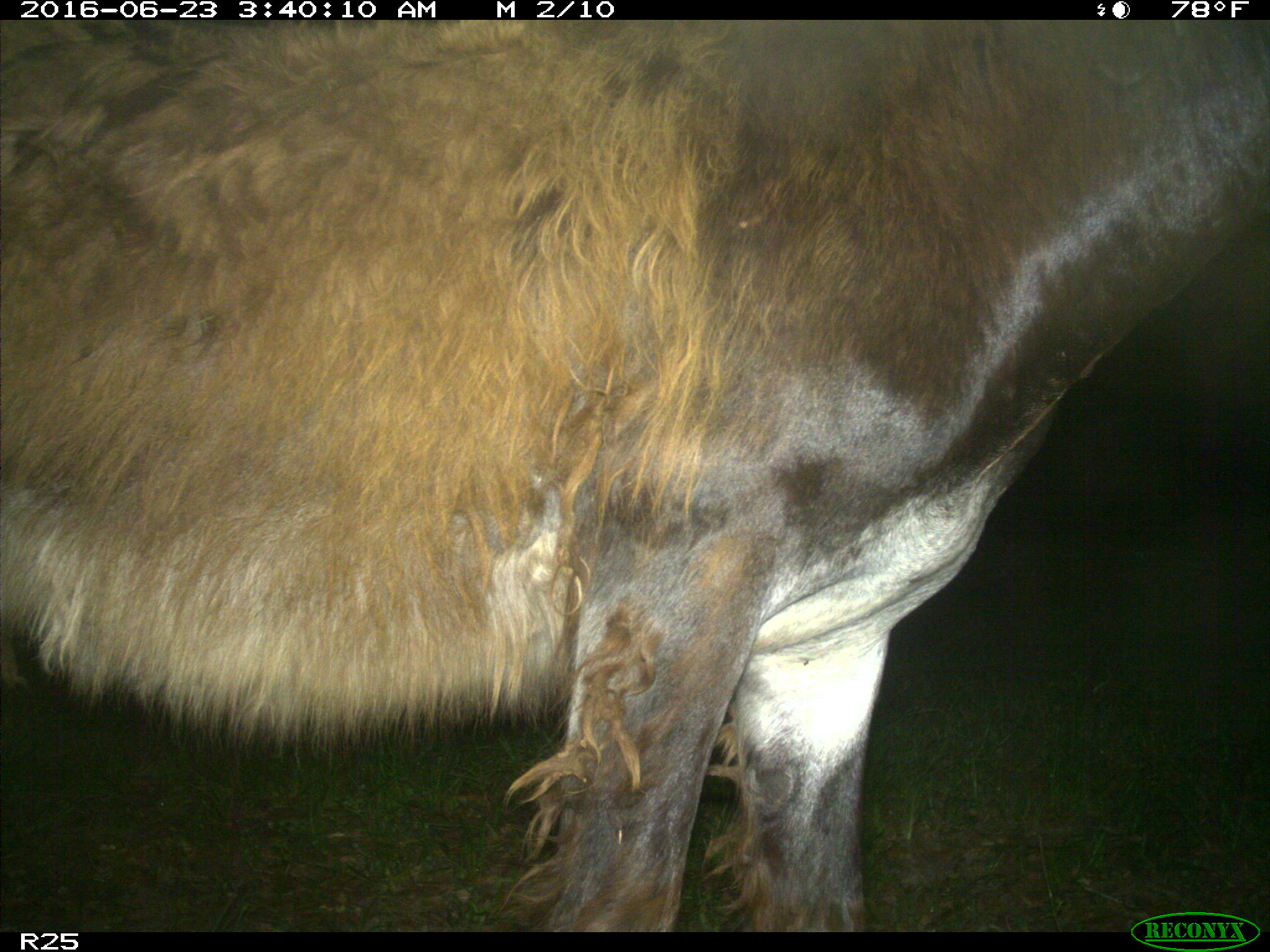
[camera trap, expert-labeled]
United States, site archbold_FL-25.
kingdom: Animalia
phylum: Chordata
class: Mammalia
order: Artiodactyla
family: Bovidae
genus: Bos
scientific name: Bos taurus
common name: domestic cow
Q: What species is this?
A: Bos taurus (domestic cow).